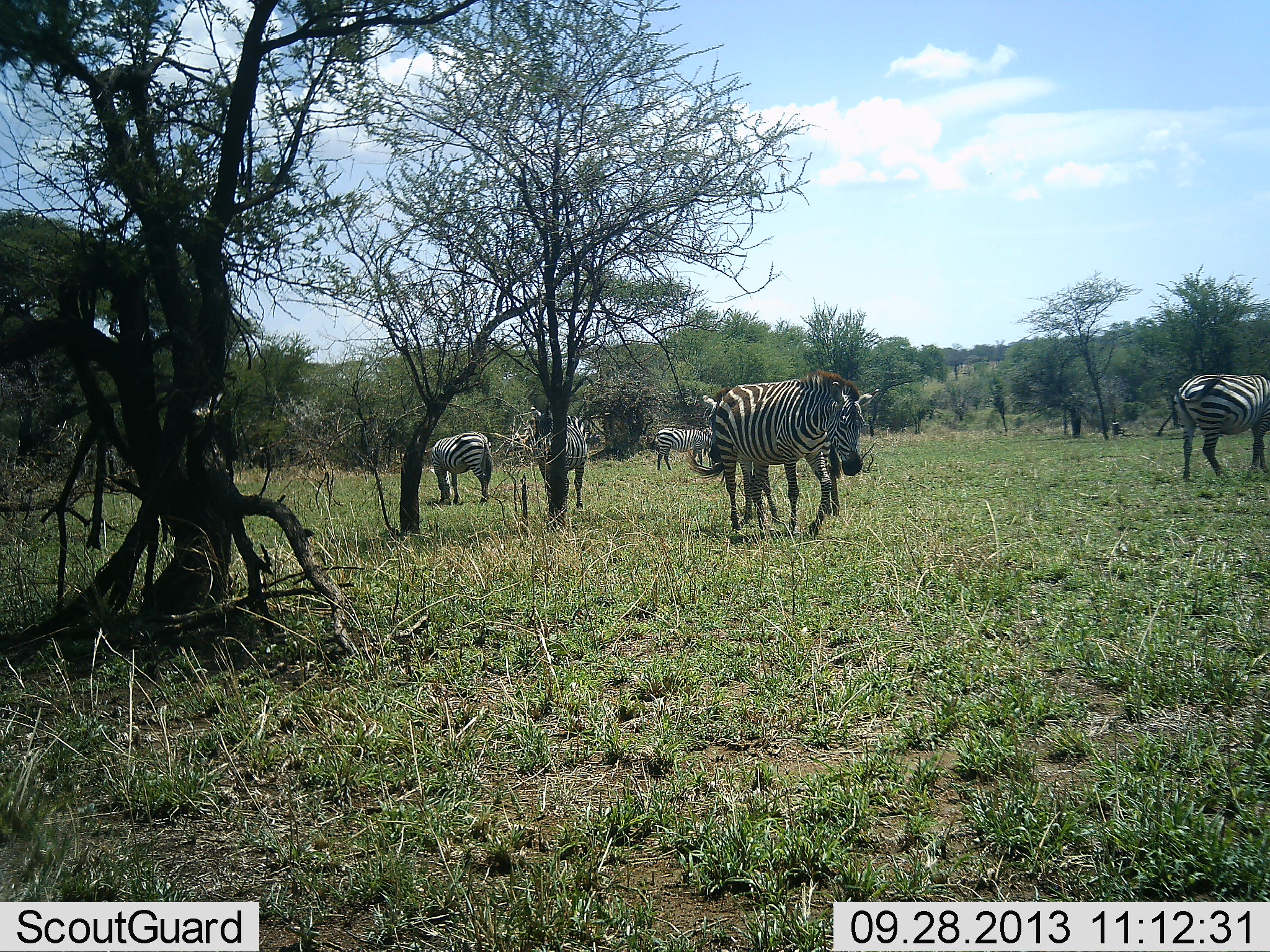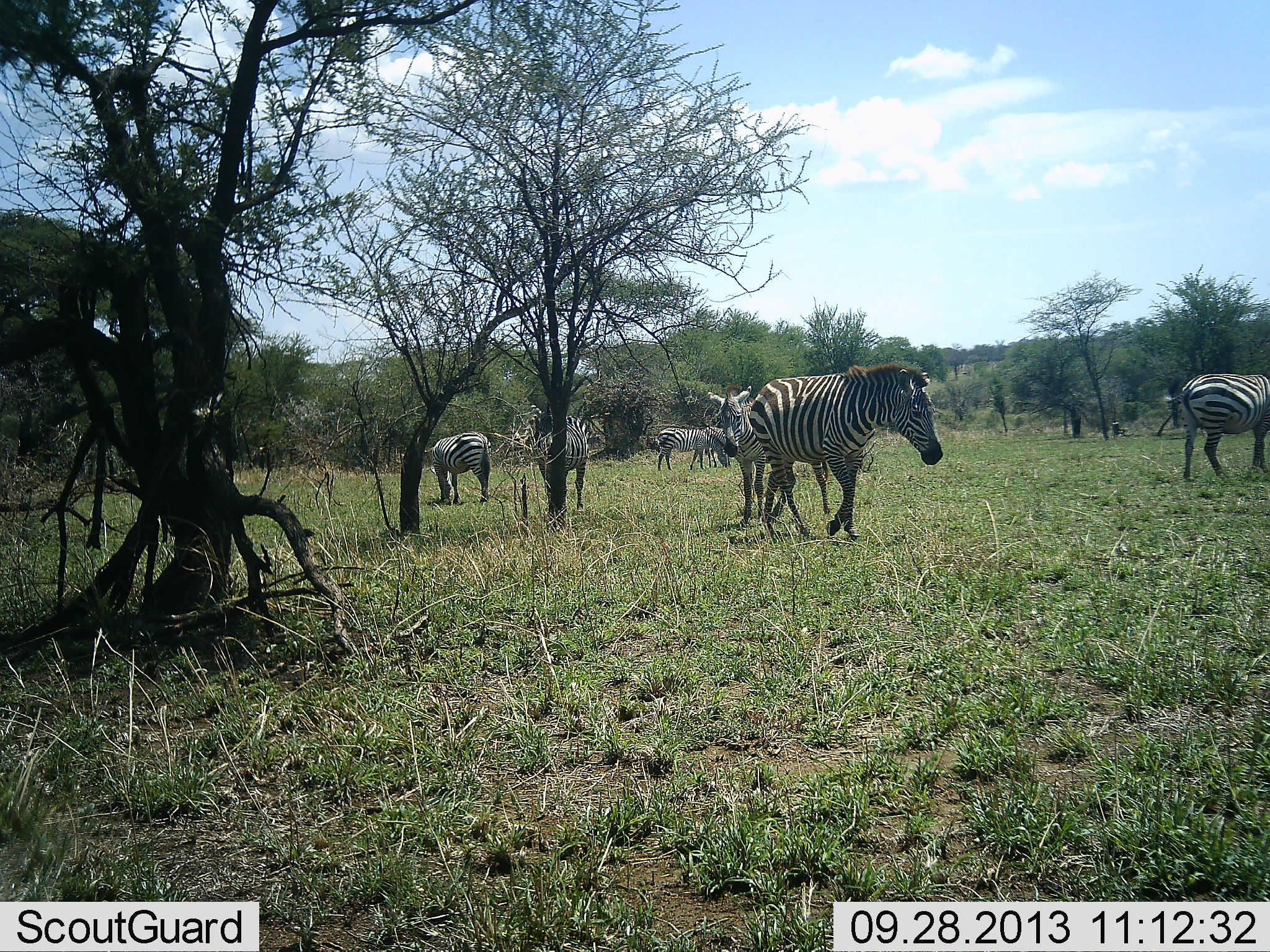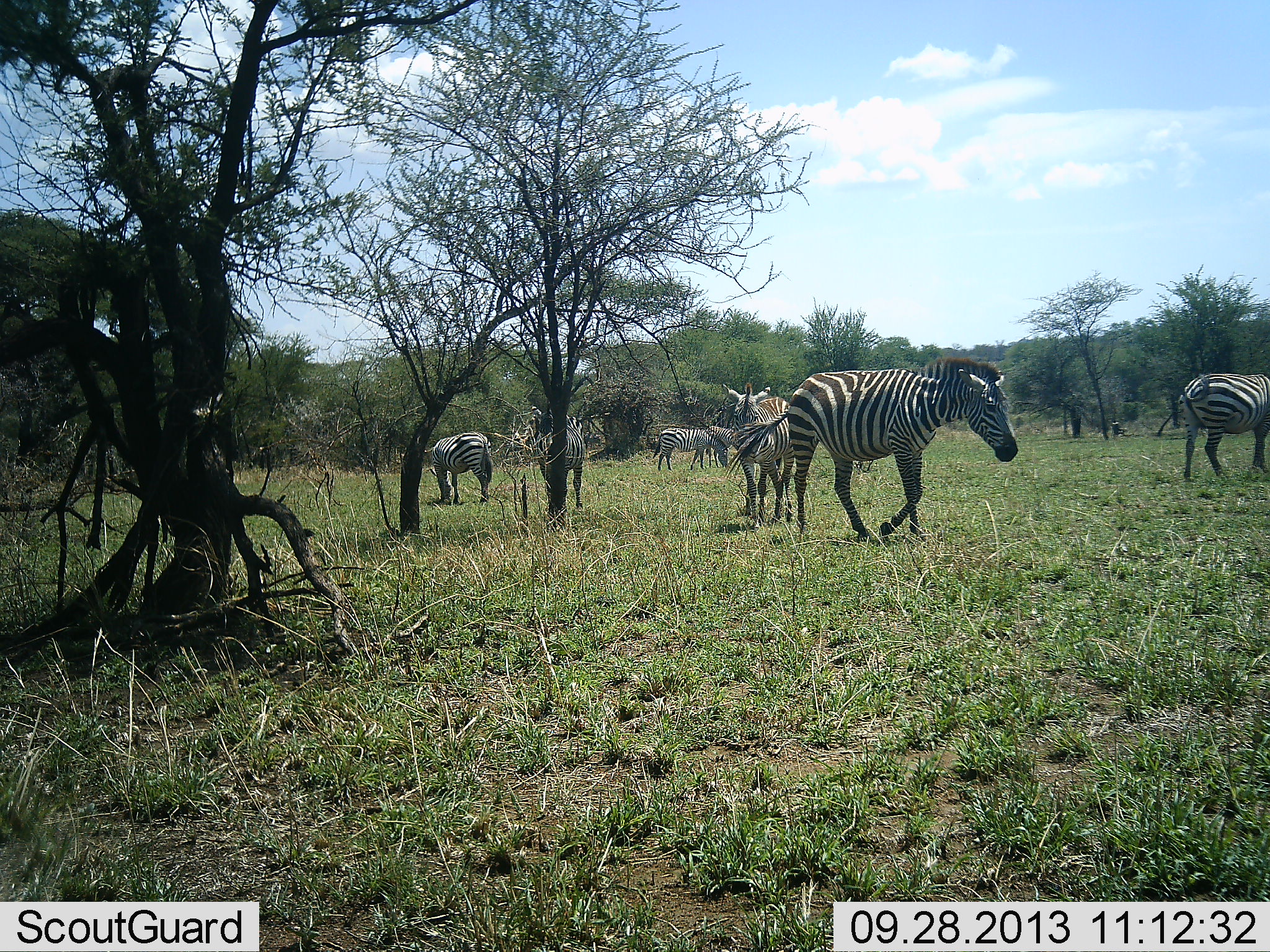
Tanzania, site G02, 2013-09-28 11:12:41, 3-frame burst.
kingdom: Animalia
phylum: Chordata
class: Mammalia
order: Perissodactyla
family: Equidae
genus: Equus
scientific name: Equus quagga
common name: plains zebra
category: zebra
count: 6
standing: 70%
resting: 4%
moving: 89%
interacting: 4%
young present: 7%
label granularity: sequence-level